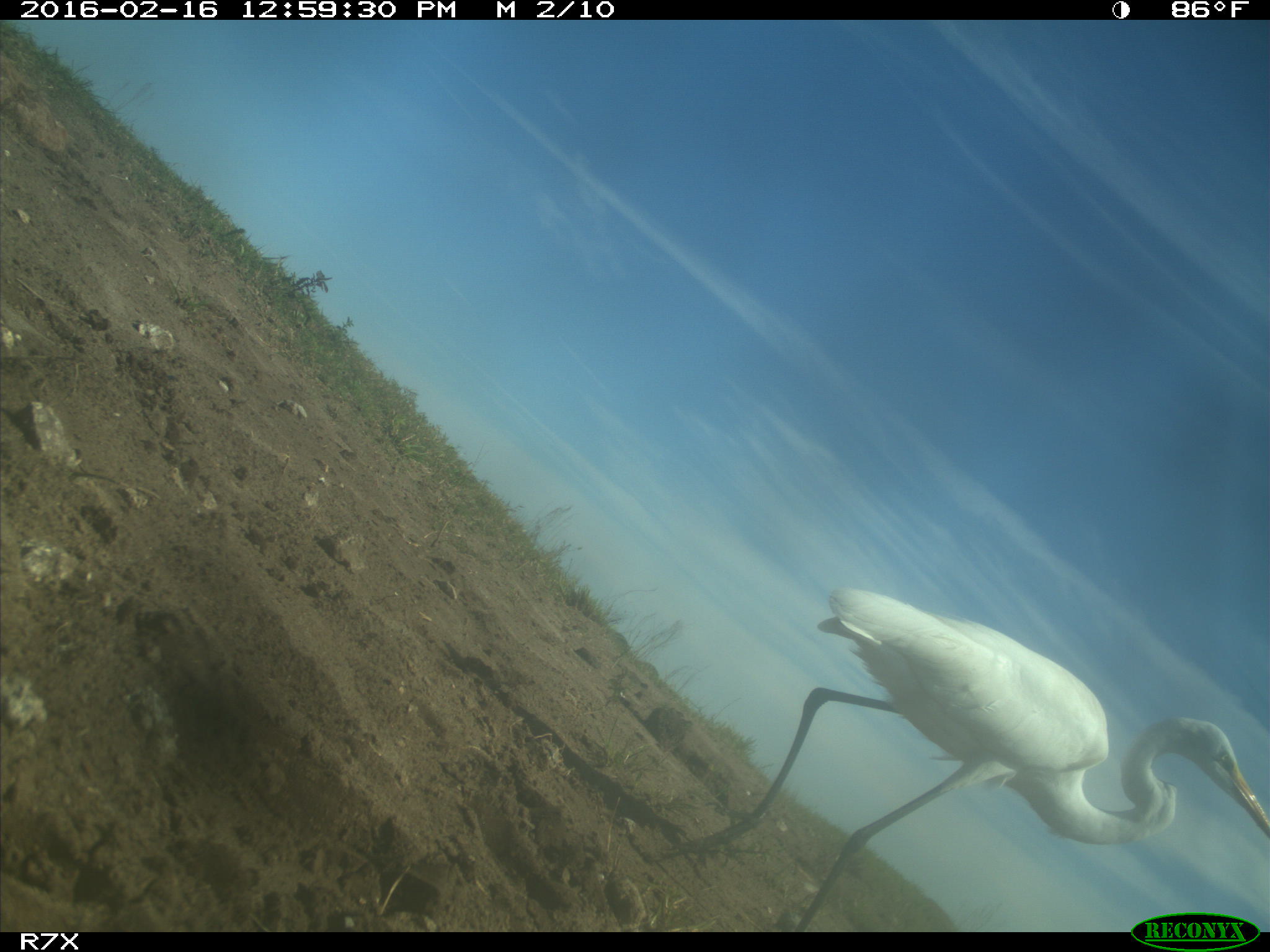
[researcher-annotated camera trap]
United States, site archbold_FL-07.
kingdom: Animalia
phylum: Chordata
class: Aves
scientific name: Aves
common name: birds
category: unidentified bird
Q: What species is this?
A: Unidentified bird (birds) (Aves).